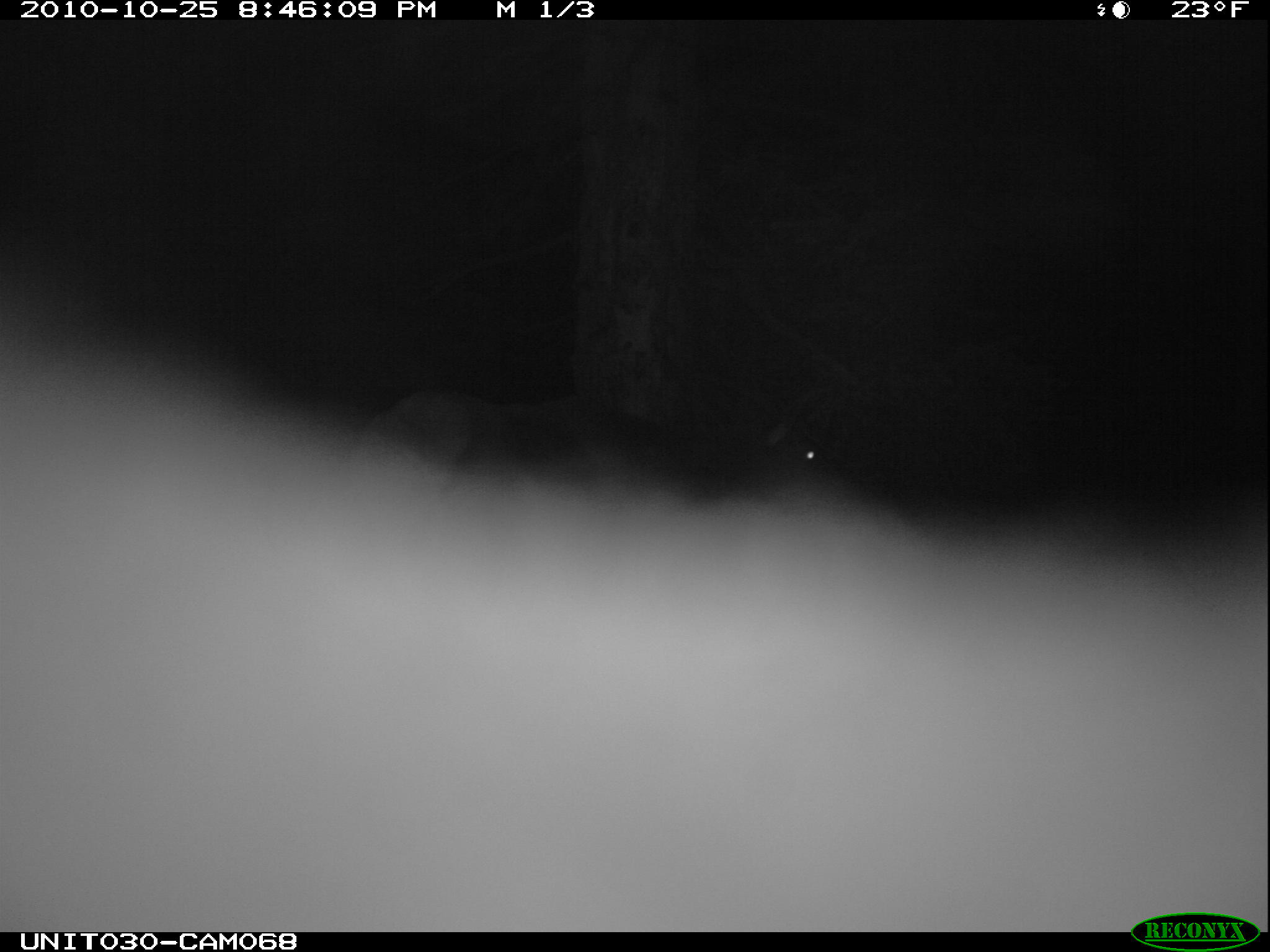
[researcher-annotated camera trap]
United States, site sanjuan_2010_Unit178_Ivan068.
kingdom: Animalia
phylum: Chordata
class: Mammalia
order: Artiodactyla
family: Cervidae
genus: Cervus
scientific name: Cervus elaphus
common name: red deer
Cervus elaphus (red deer).